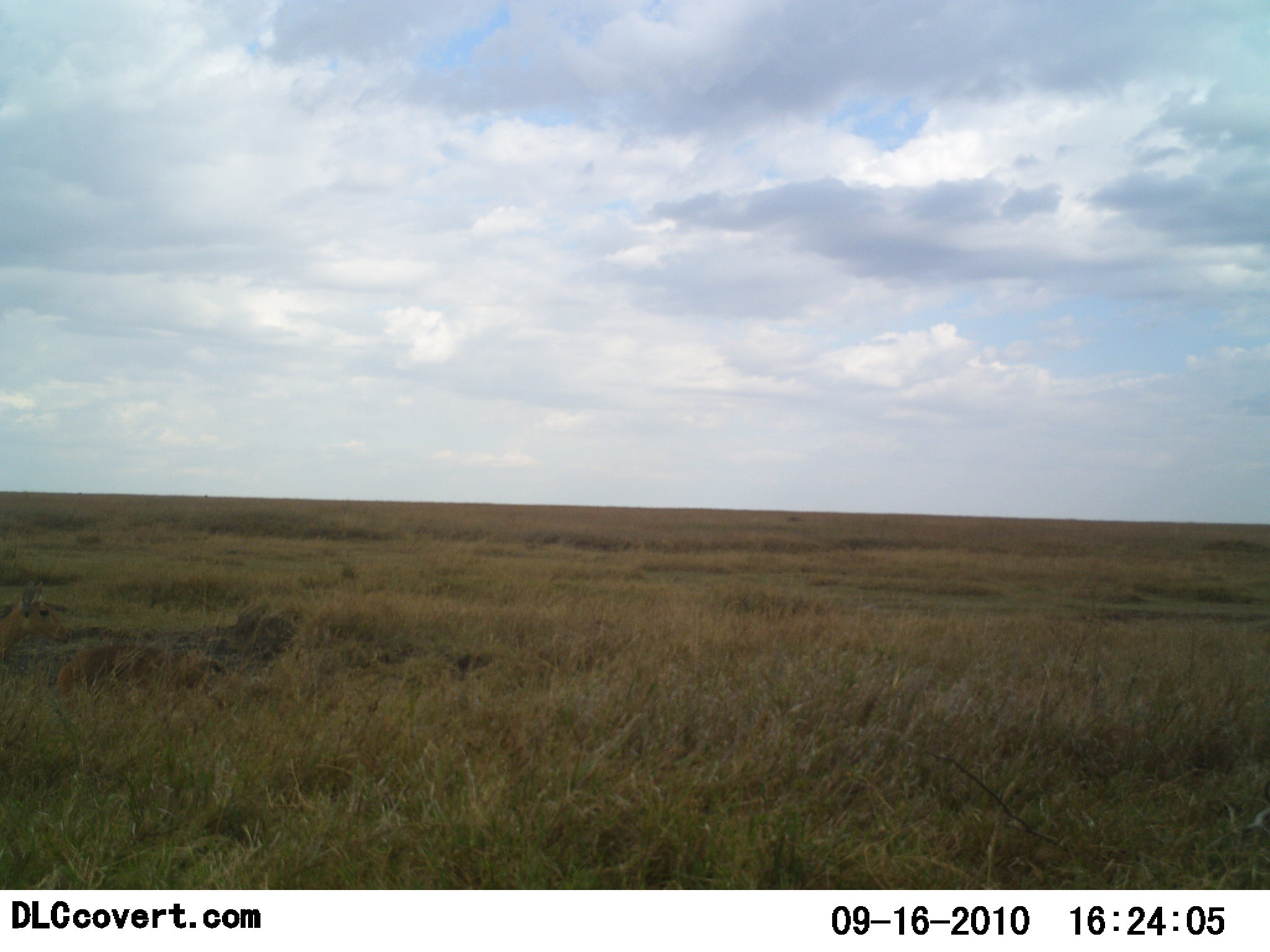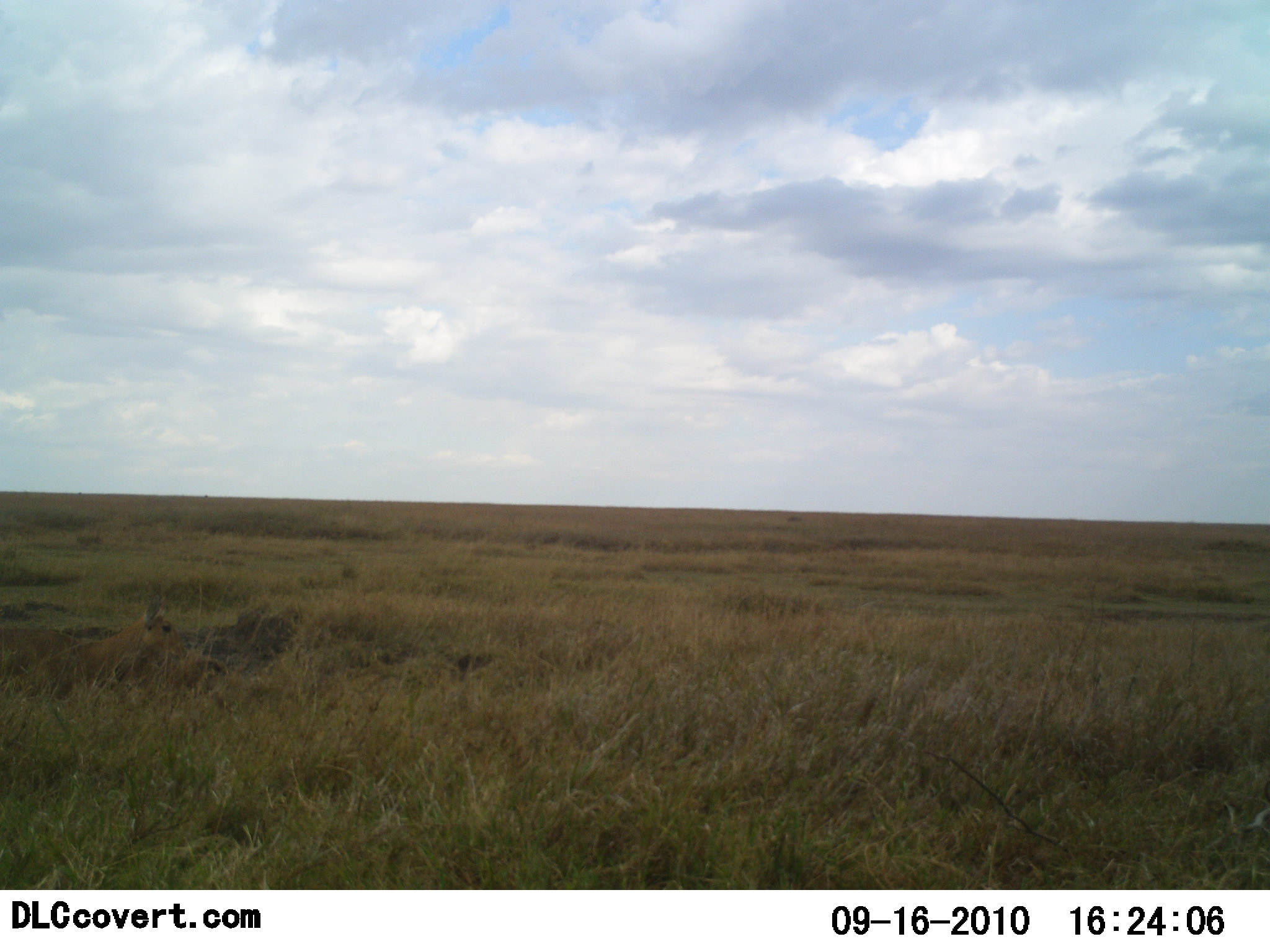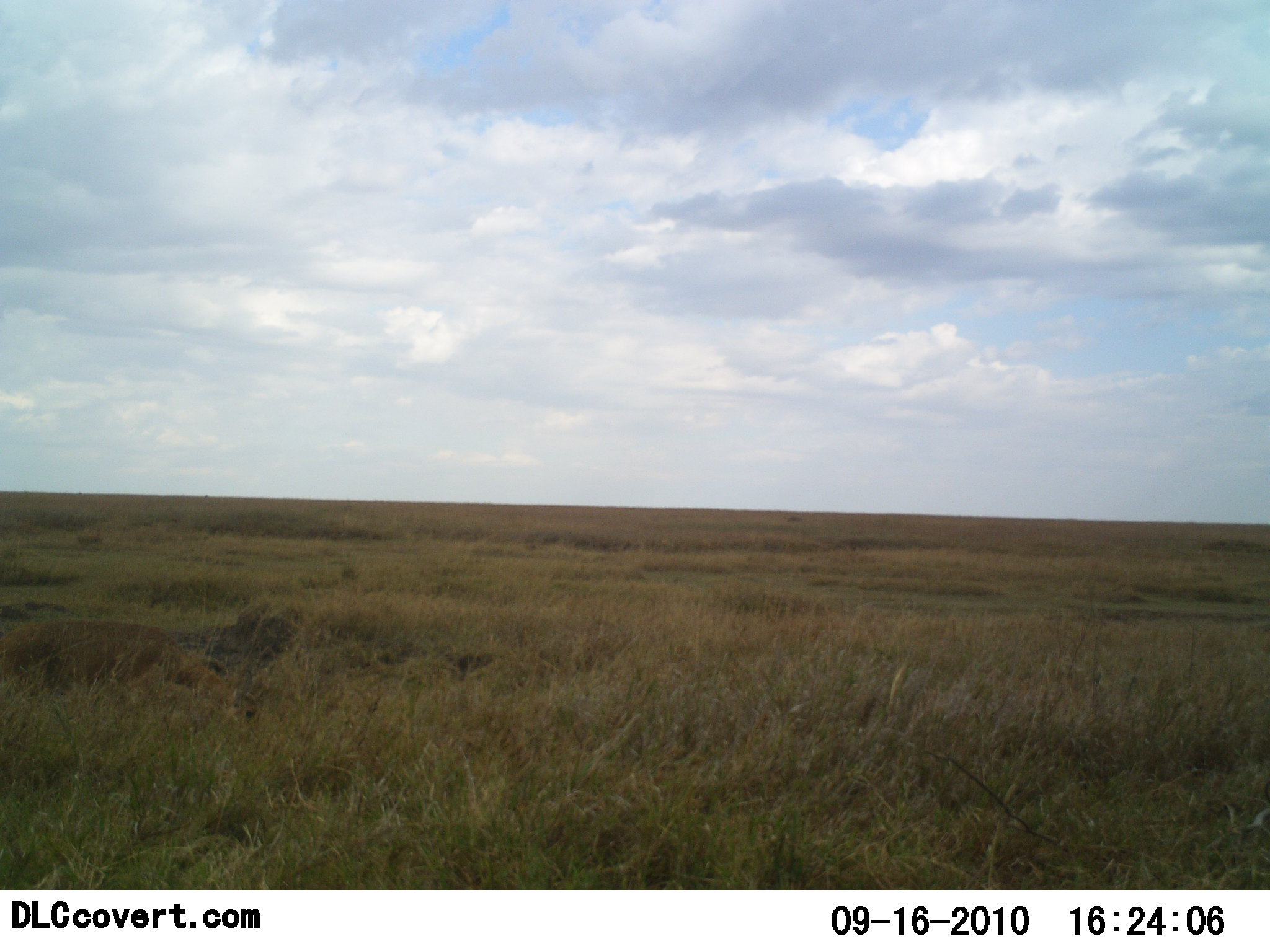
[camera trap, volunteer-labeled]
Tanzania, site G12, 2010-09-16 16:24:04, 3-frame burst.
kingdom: Animalia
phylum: Chordata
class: Mammalia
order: Artiodactyla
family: Bovidae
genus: Redunca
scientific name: Redunca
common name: reedbuck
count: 1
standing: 0%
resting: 0%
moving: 100%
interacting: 0%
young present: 0%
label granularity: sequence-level